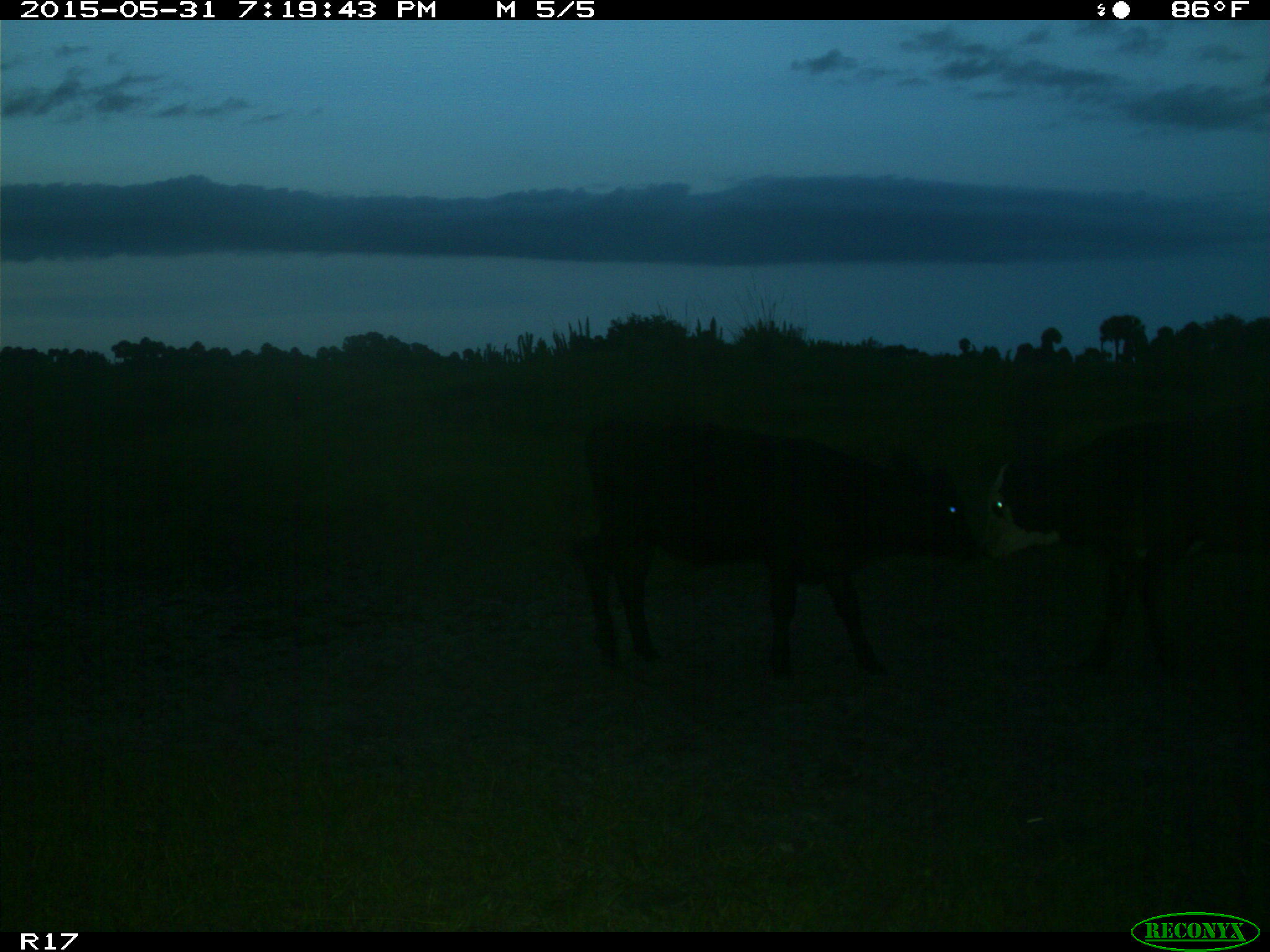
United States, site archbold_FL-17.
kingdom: Animalia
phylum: Chordata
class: Mammalia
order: Artiodactyla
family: Bovidae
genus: Bos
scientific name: Bos taurus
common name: domestic cow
Bos taurus (domestic cow).